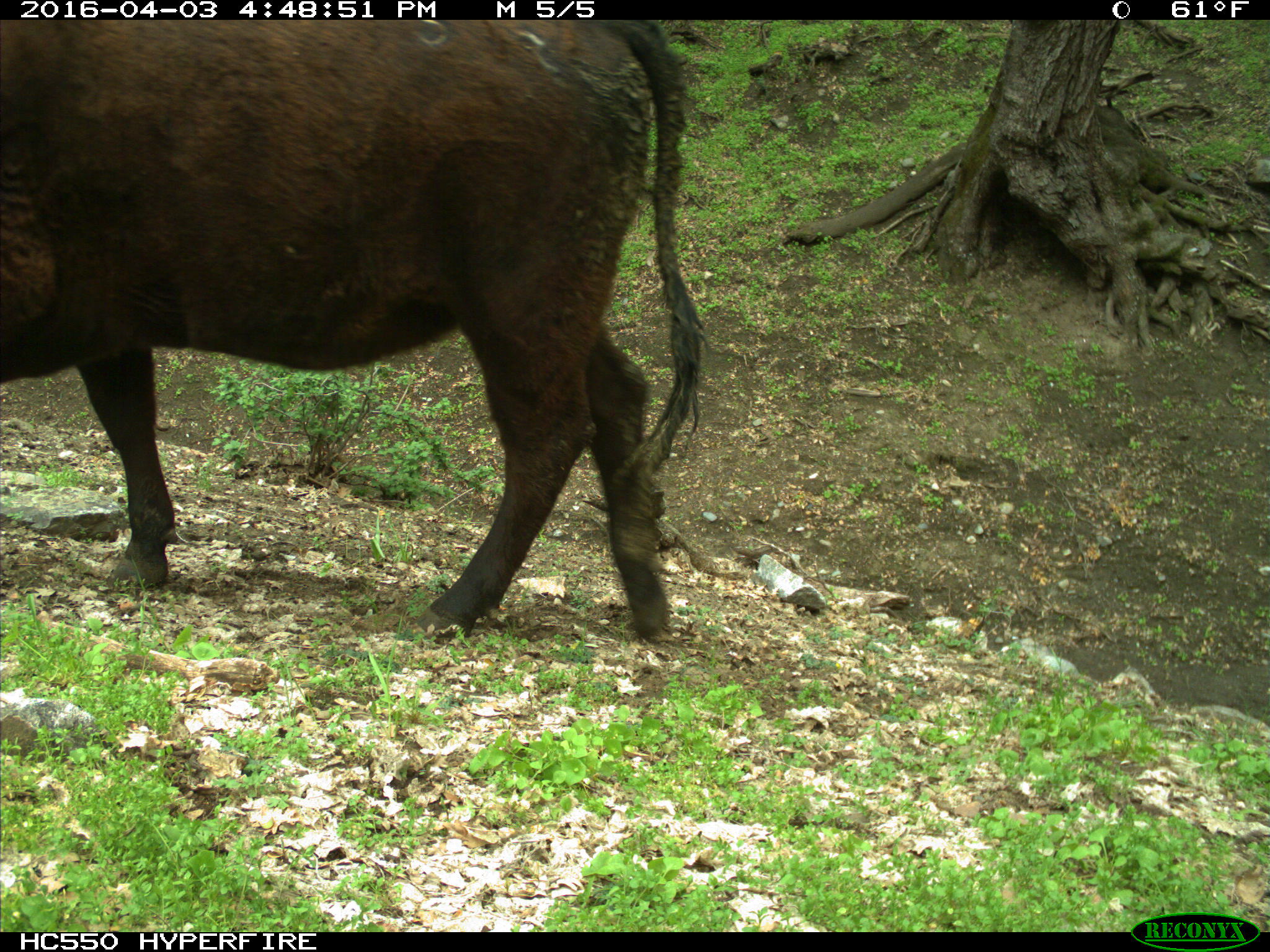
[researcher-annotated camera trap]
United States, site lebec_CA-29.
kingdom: Animalia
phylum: Chordata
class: Mammalia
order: Artiodactyla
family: Bovidae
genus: Bos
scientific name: Bos taurus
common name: domestic cow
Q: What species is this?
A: Bos taurus (domestic cow).